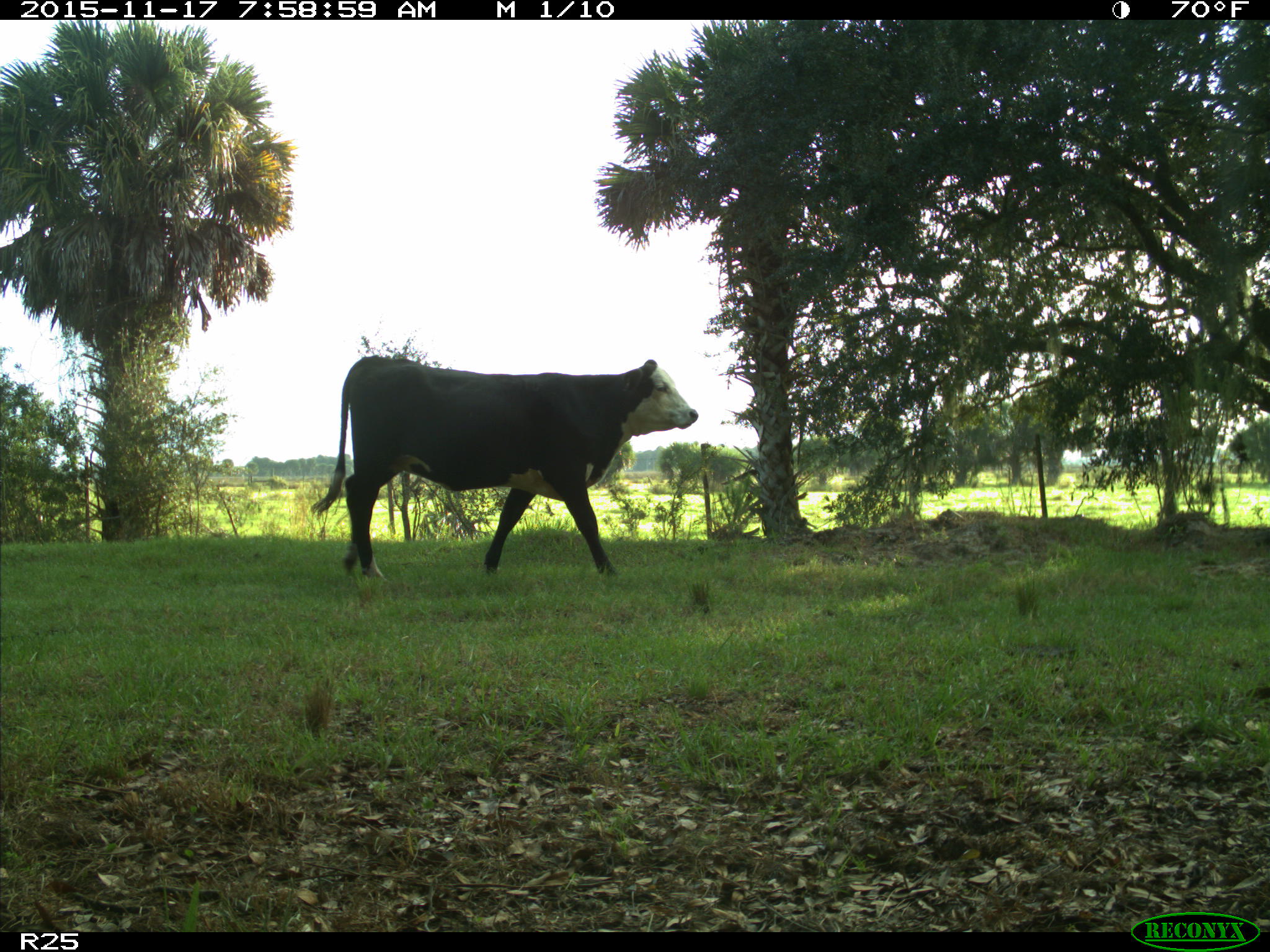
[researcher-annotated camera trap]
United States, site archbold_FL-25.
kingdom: Animalia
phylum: Chordata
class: Mammalia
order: Artiodactyla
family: Bovidae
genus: Bos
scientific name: Bos taurus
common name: domestic cow